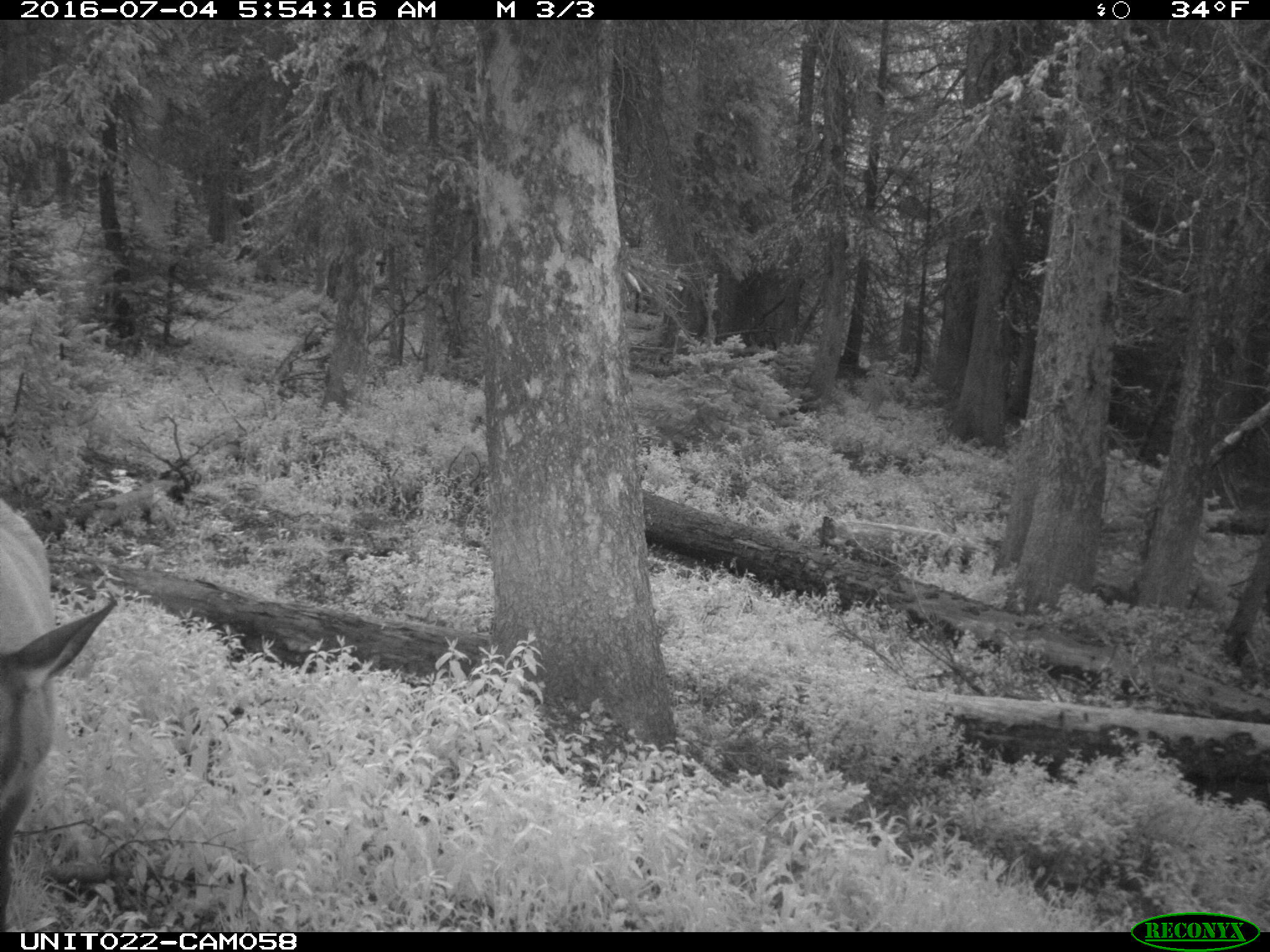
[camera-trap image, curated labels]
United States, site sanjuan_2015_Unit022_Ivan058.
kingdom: Animalia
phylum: Chordata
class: Mammalia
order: Artiodactyla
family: Cervidae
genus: Cervus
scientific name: Cervus elaphus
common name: red deer